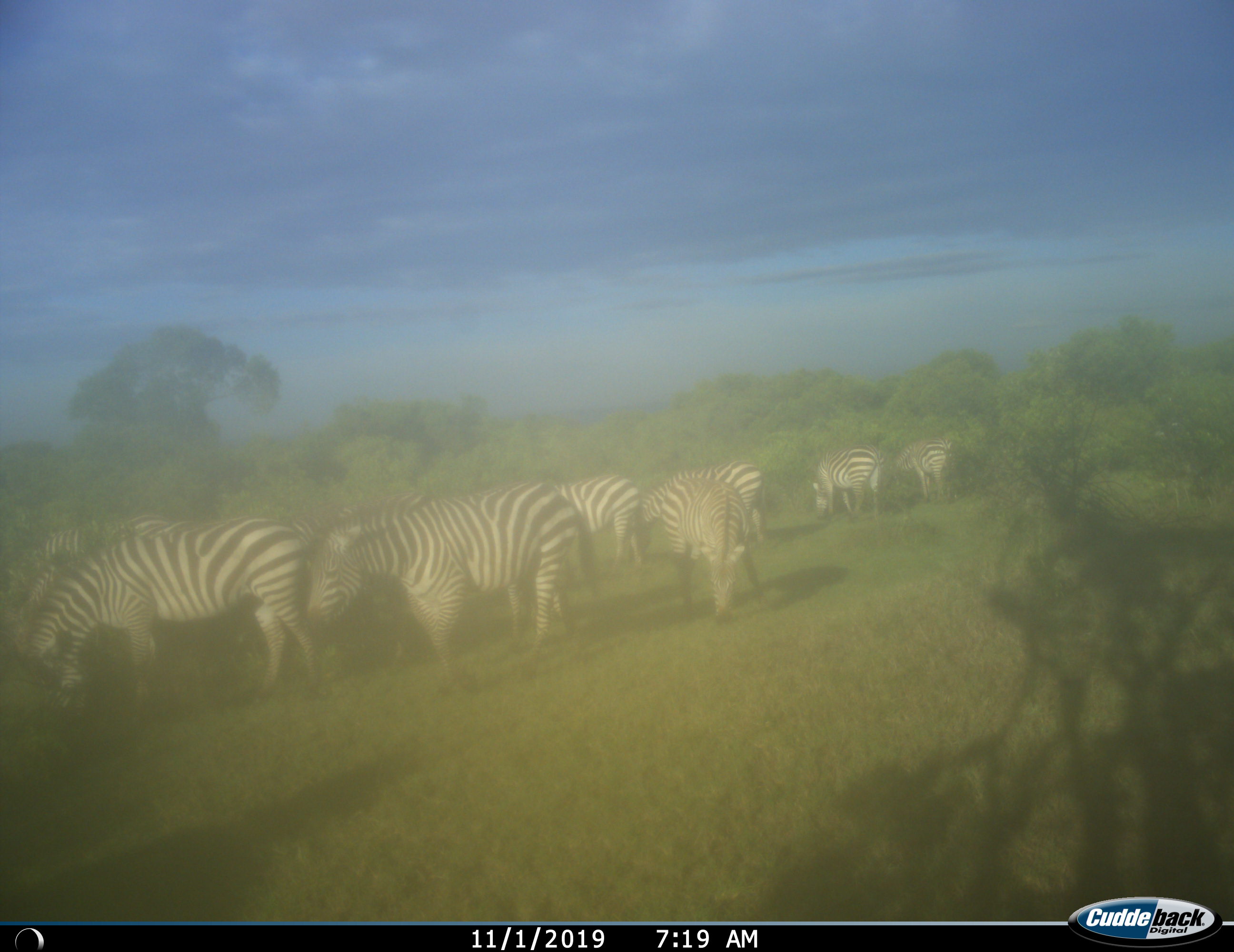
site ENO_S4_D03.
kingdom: Animalia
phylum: Chordata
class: Mammalia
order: Perissodactyla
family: Equidae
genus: Equus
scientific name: Equus quagga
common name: plains zebra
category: zebraplains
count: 11-50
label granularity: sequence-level